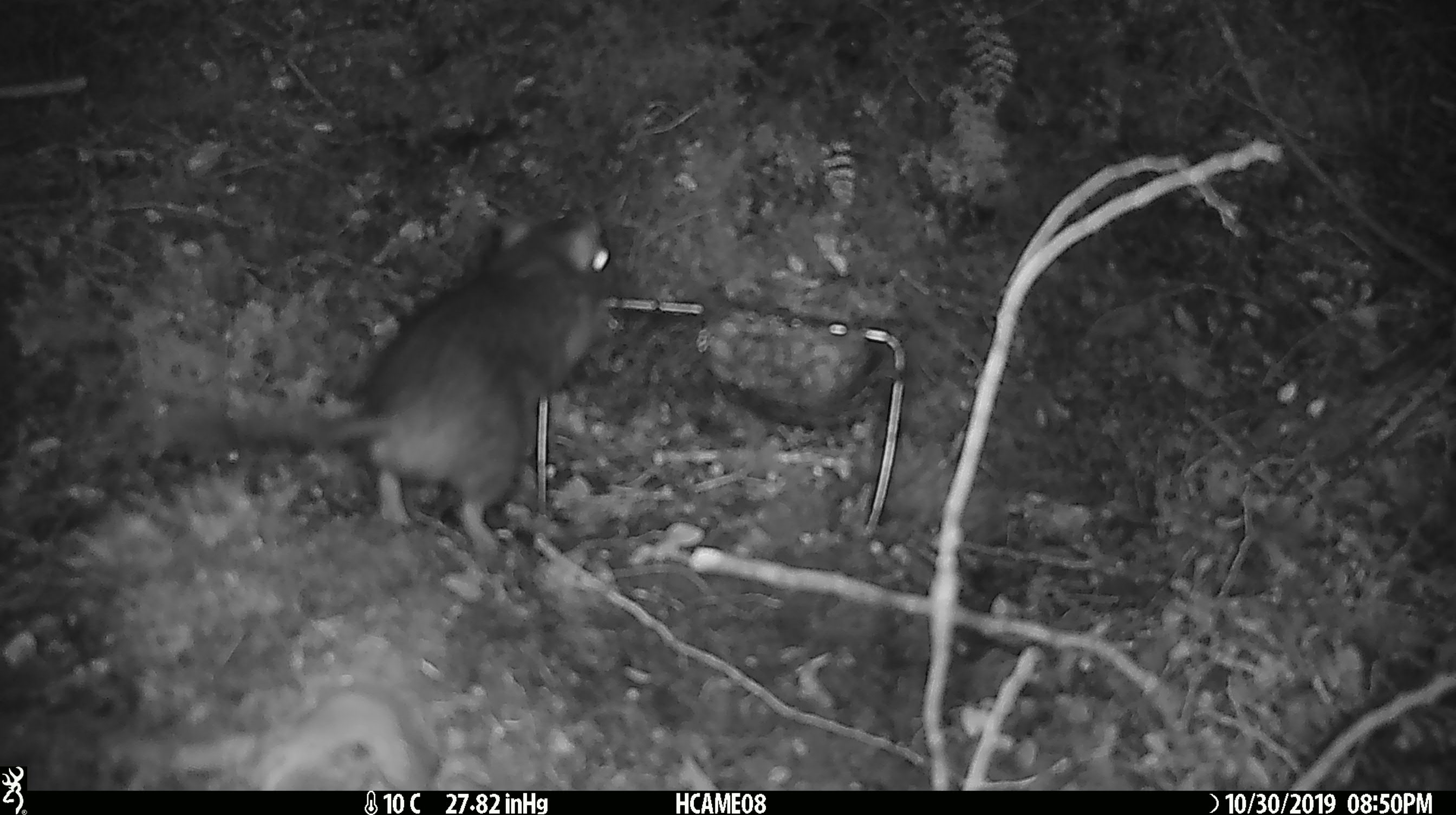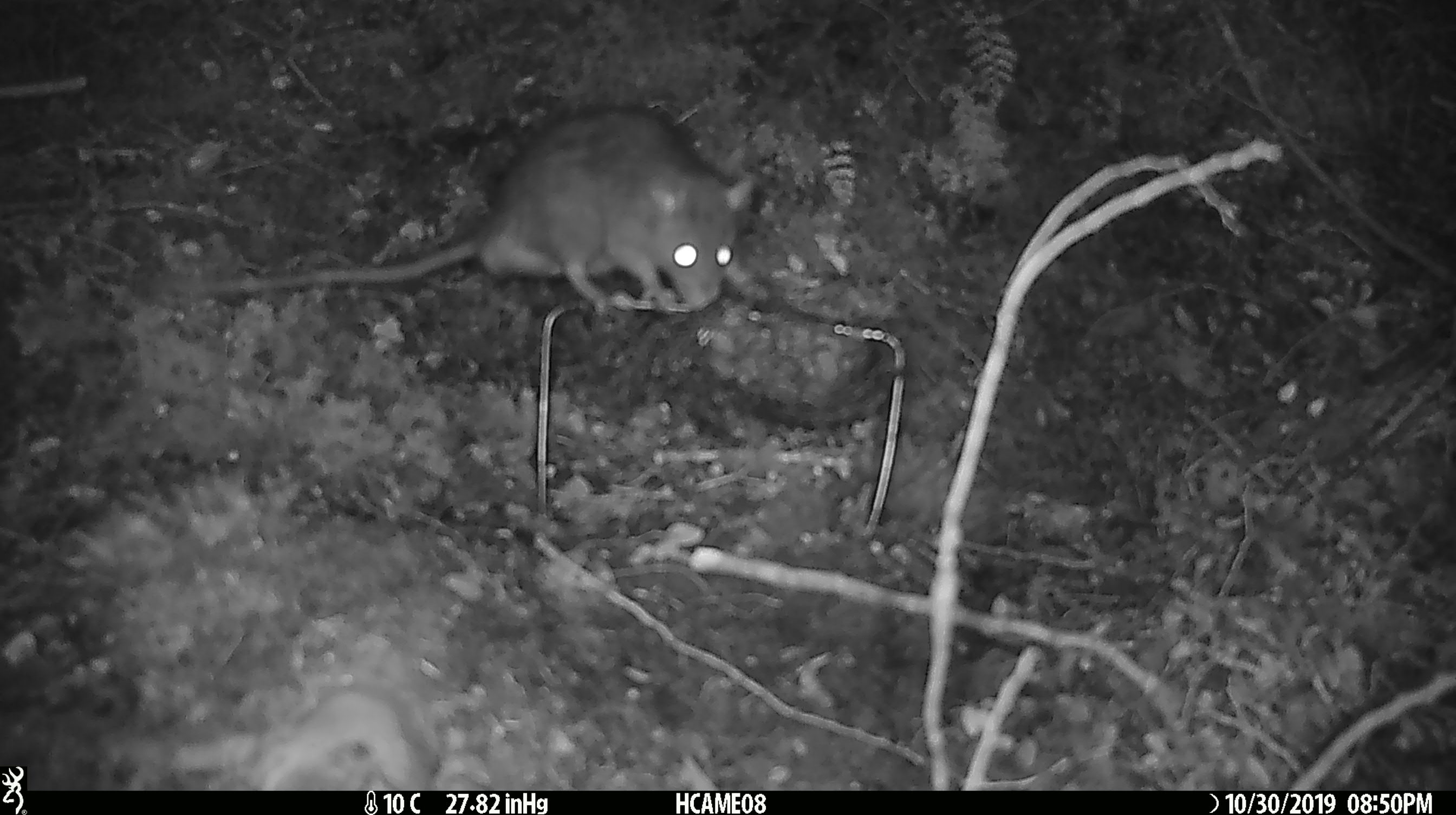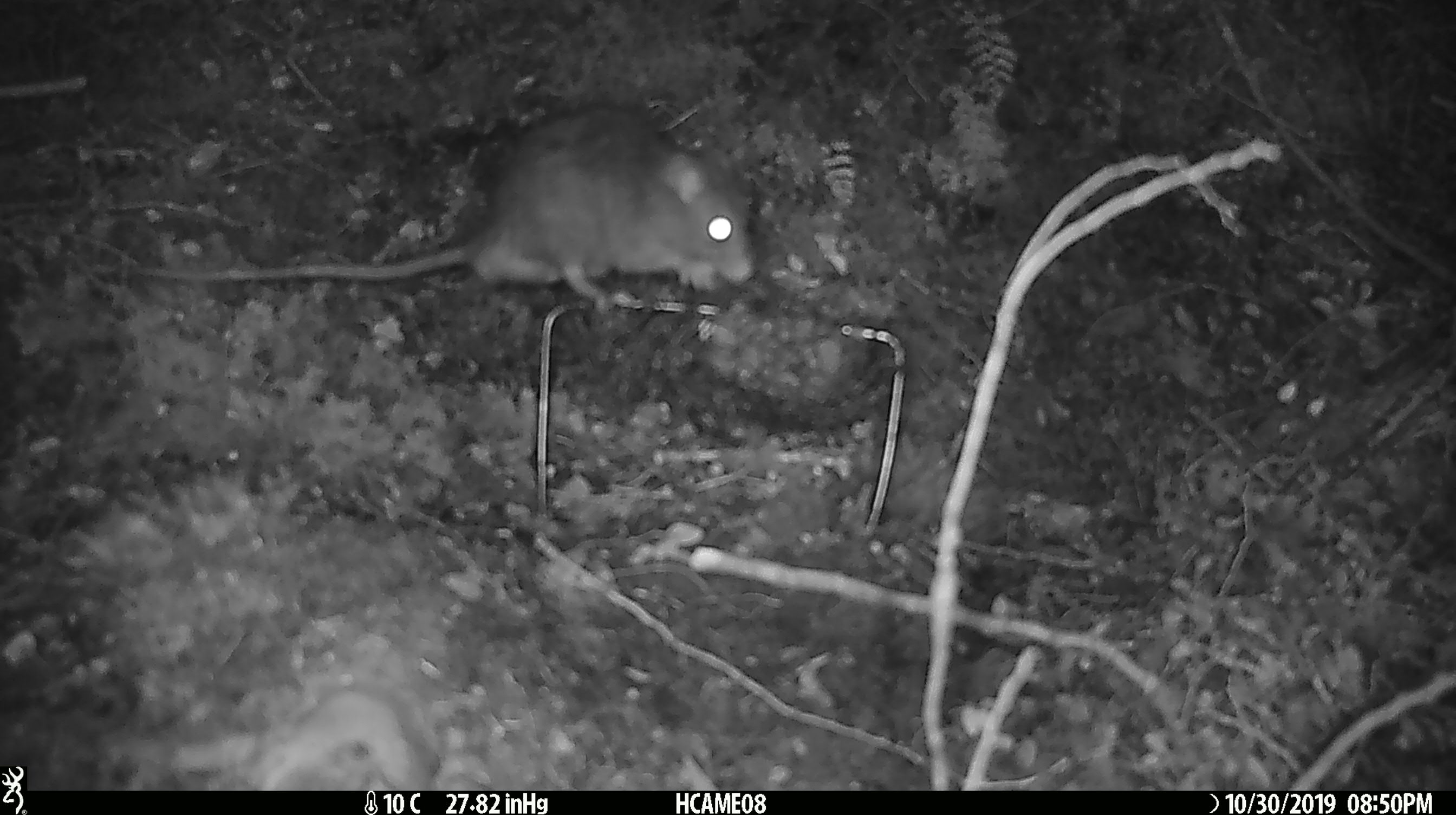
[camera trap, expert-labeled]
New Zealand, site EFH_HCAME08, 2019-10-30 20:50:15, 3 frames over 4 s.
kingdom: Animalia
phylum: Chordata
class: Mammalia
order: Rodentia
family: Muridae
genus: Rattus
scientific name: Rattus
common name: rat